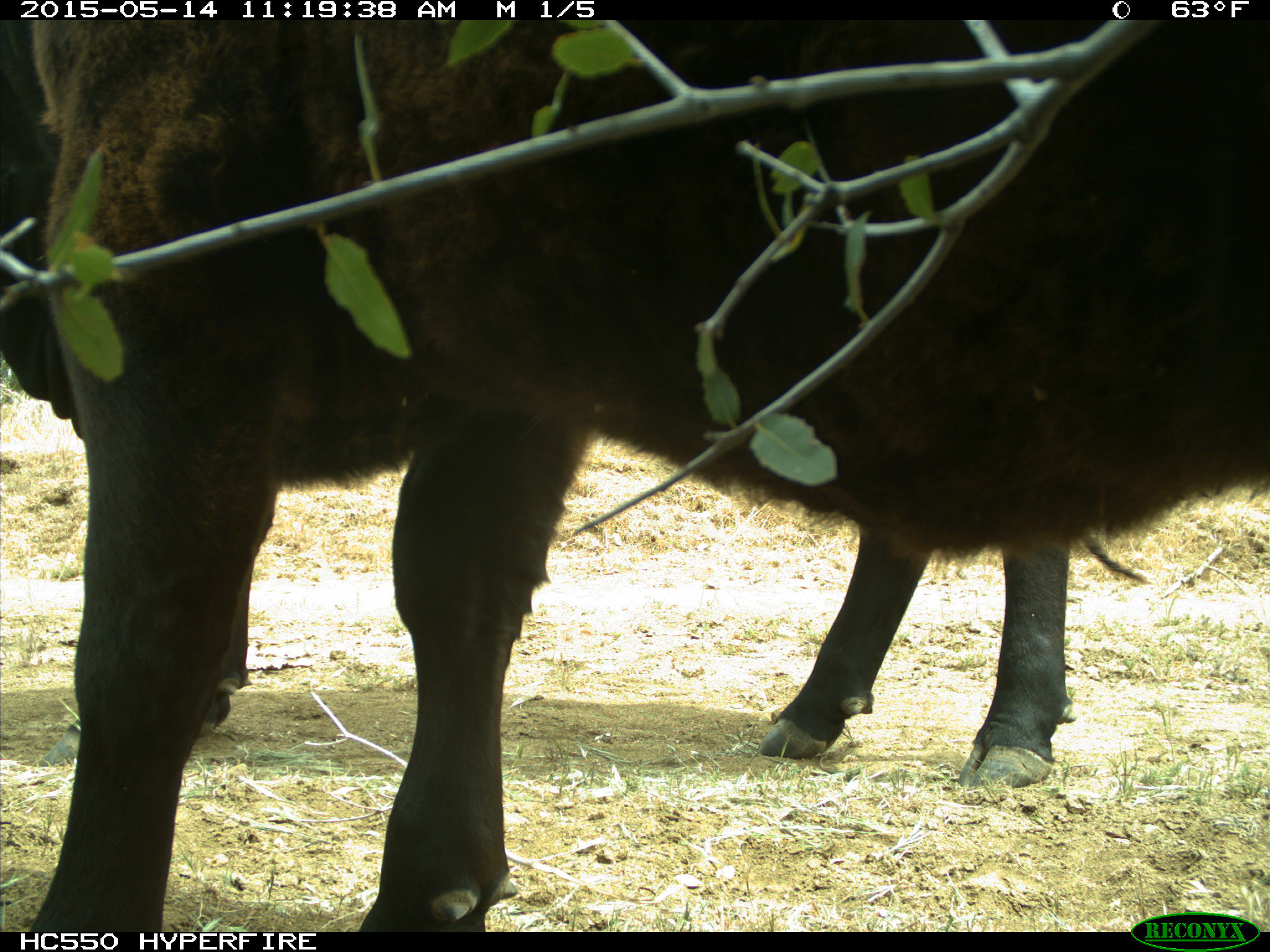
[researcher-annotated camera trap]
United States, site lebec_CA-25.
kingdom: Animalia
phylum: Chordata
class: Mammalia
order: Artiodactyla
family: Bovidae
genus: Bos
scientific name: Bos taurus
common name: domestic cow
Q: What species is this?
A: Bos taurus (domestic cow).